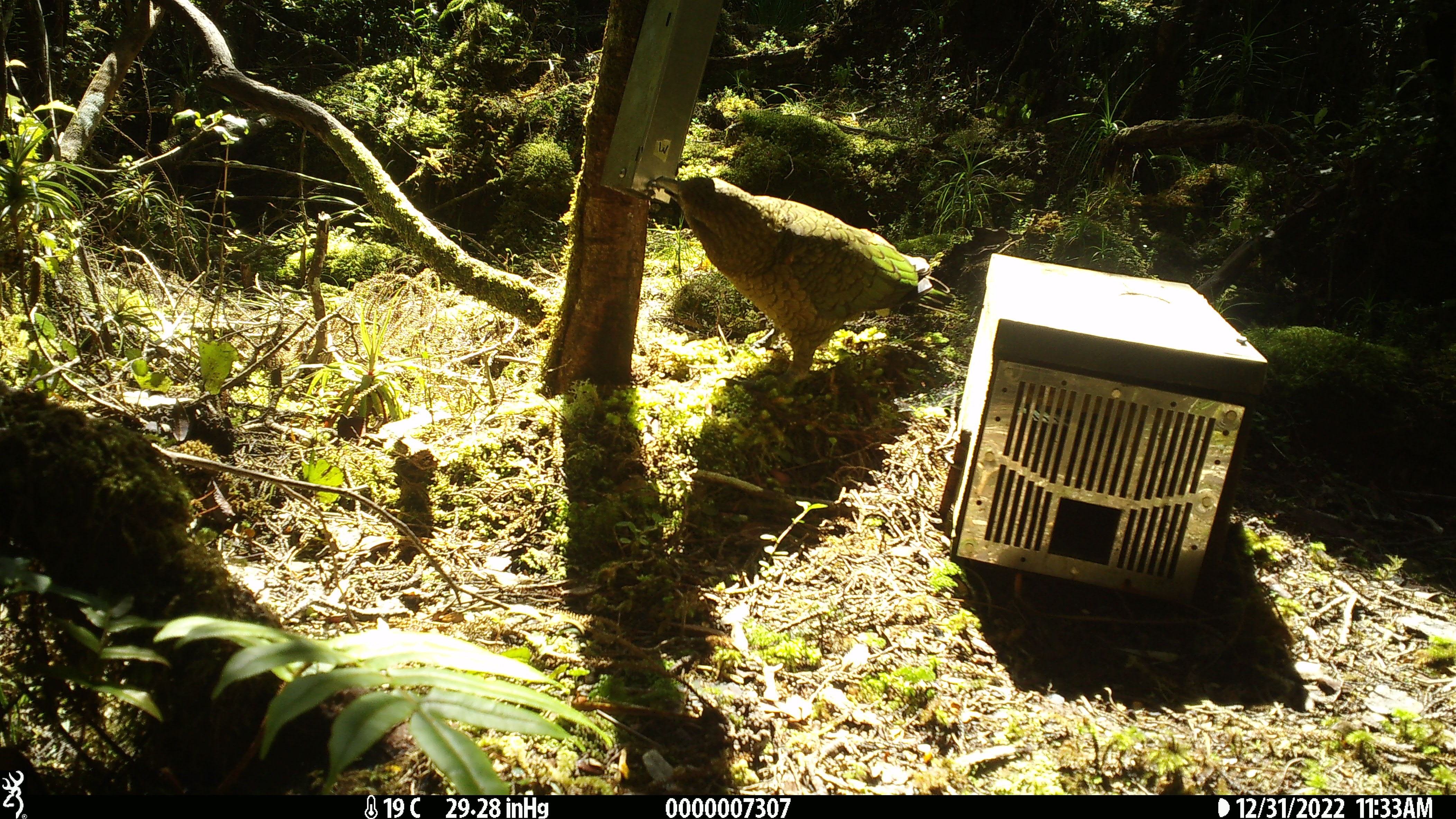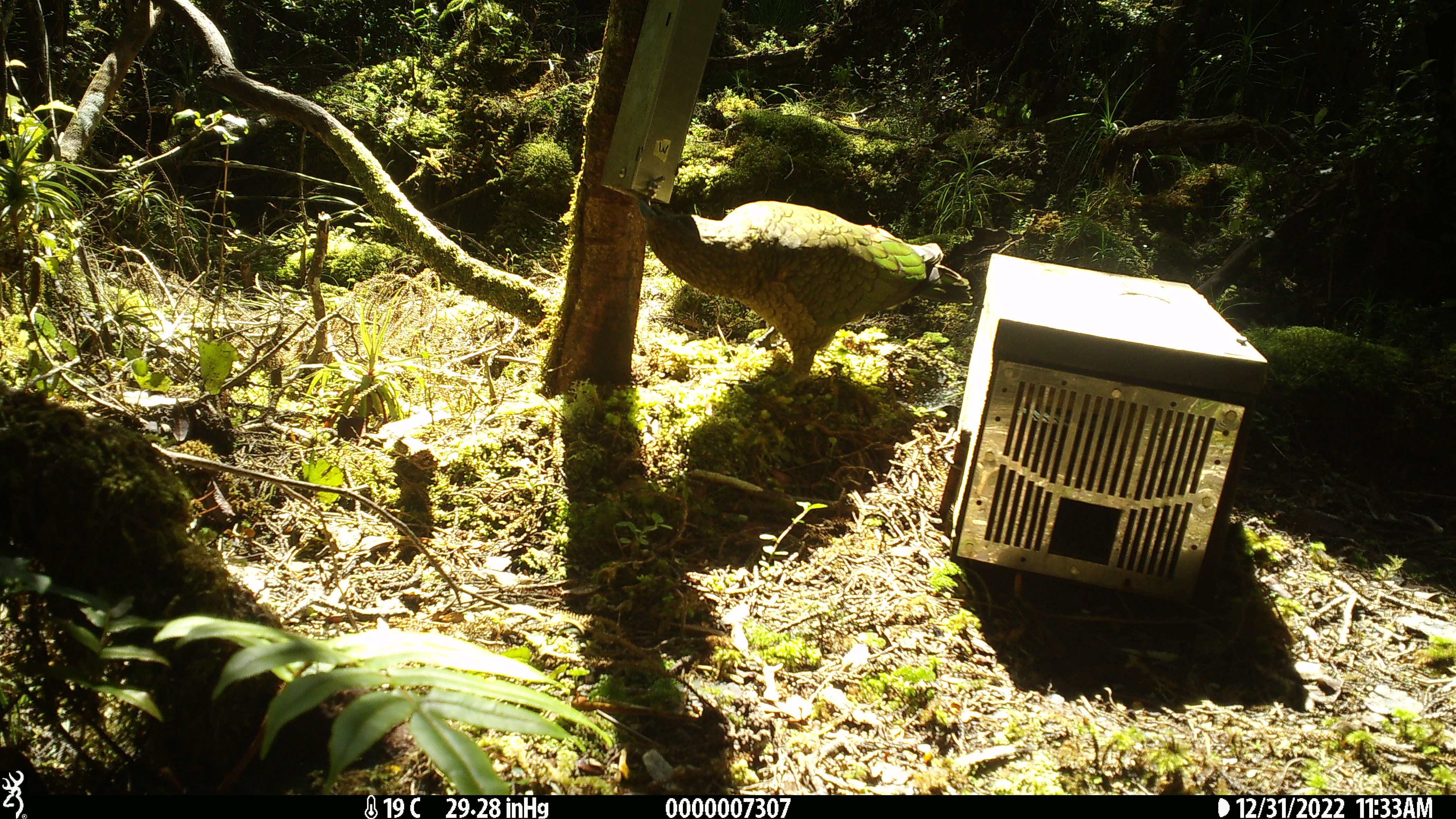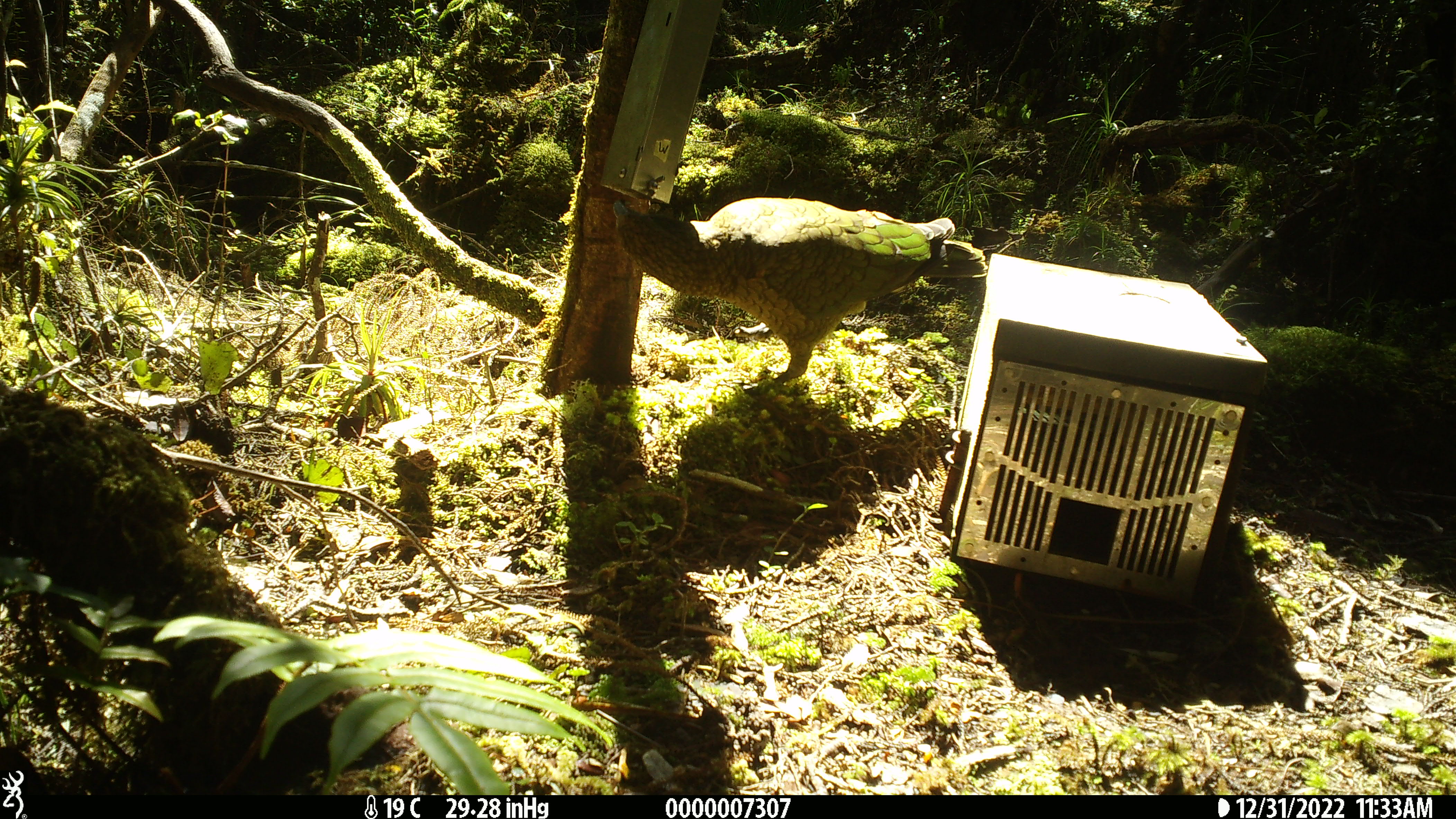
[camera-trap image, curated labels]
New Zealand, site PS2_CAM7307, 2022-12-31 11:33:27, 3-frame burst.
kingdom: Animalia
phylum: Chordata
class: Aves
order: Psittaciformes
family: Strigopidae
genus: Nestor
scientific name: Nestor notabilis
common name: kea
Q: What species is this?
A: Kea (Nestor notabilis).